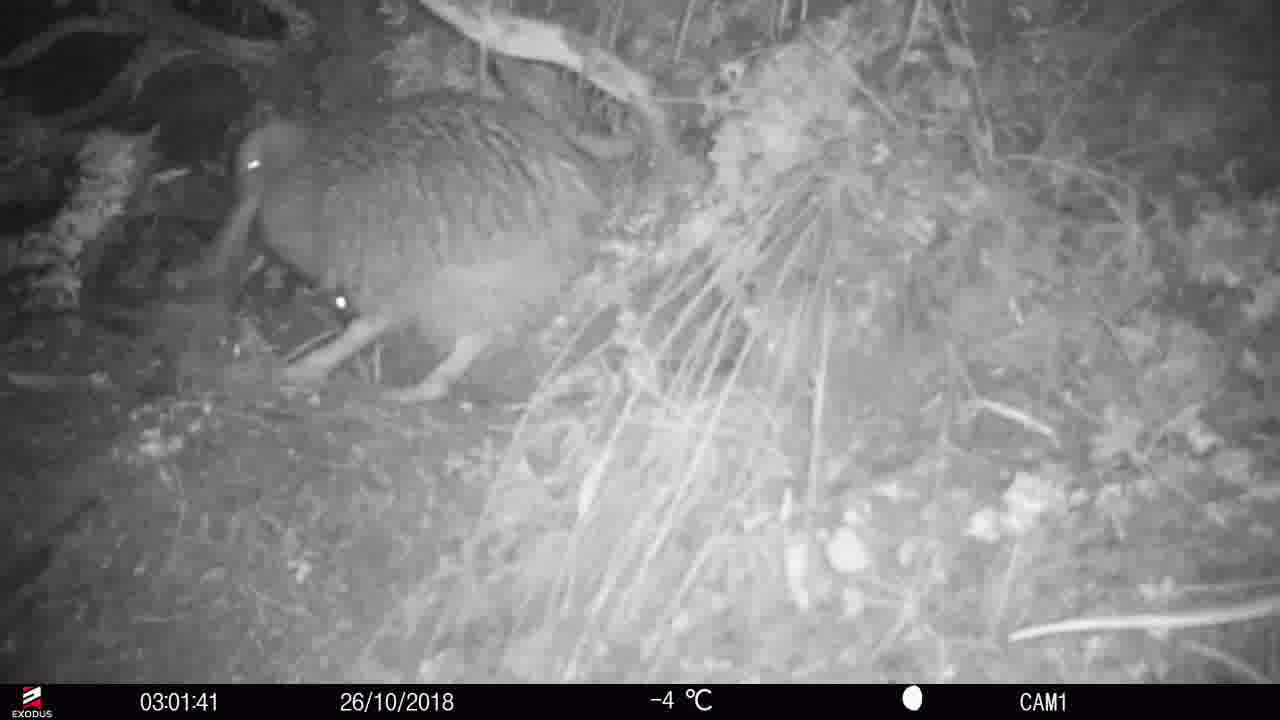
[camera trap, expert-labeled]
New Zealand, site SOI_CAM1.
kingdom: Animalia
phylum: Chordata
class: Aves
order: Apterygiformes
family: Apterygidae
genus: Apteryx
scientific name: Apteryx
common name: kiwi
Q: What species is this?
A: Kiwi (Apteryx).